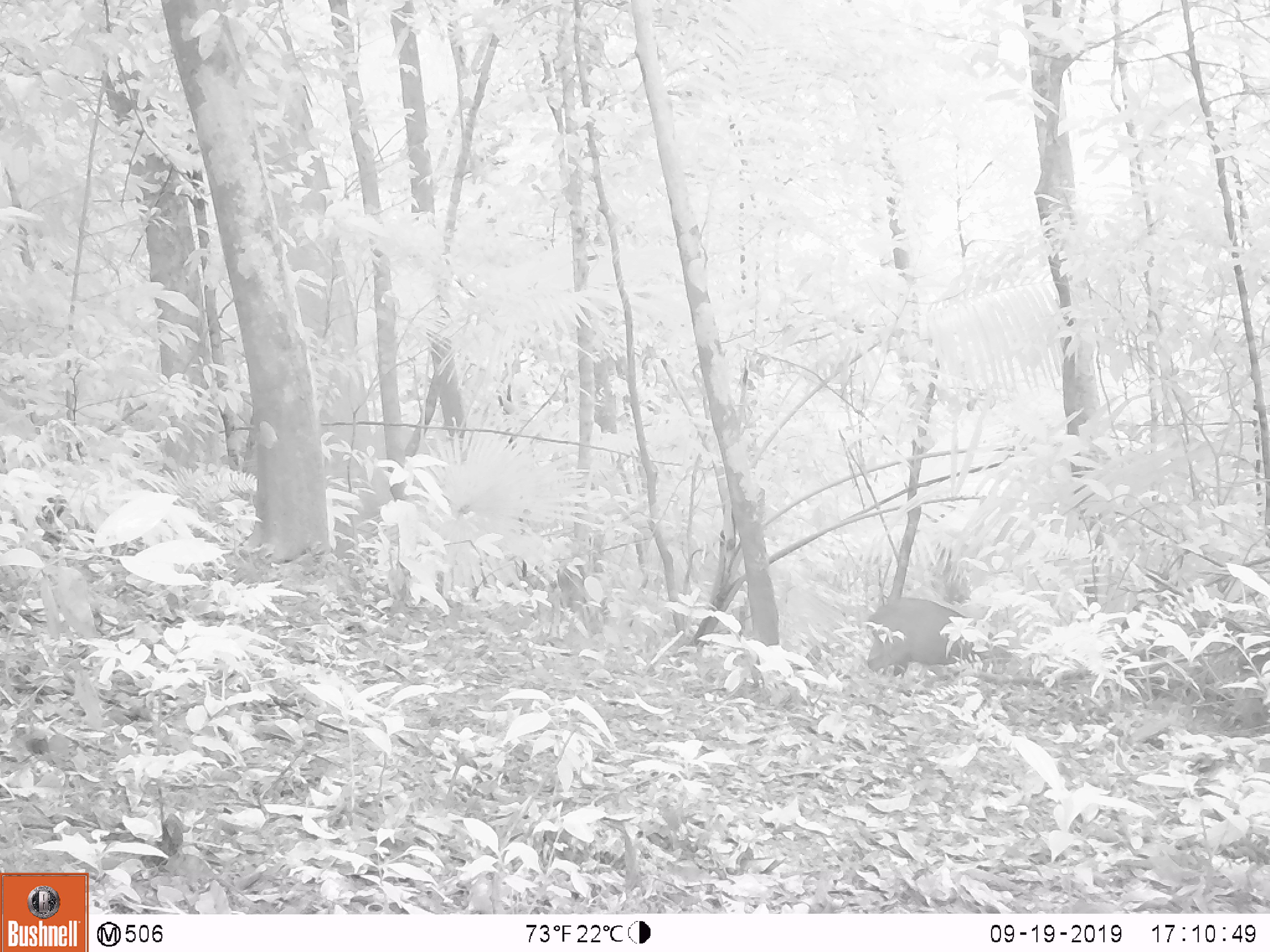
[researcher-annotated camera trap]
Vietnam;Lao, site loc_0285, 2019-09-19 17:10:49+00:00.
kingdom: Animalia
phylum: Chordata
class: Mammalia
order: Artiodactyla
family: Suidae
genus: Sus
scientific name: Sus scrofa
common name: eurasian wild pig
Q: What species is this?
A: Eurasian wild pig (Sus scrofa).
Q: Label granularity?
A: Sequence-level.